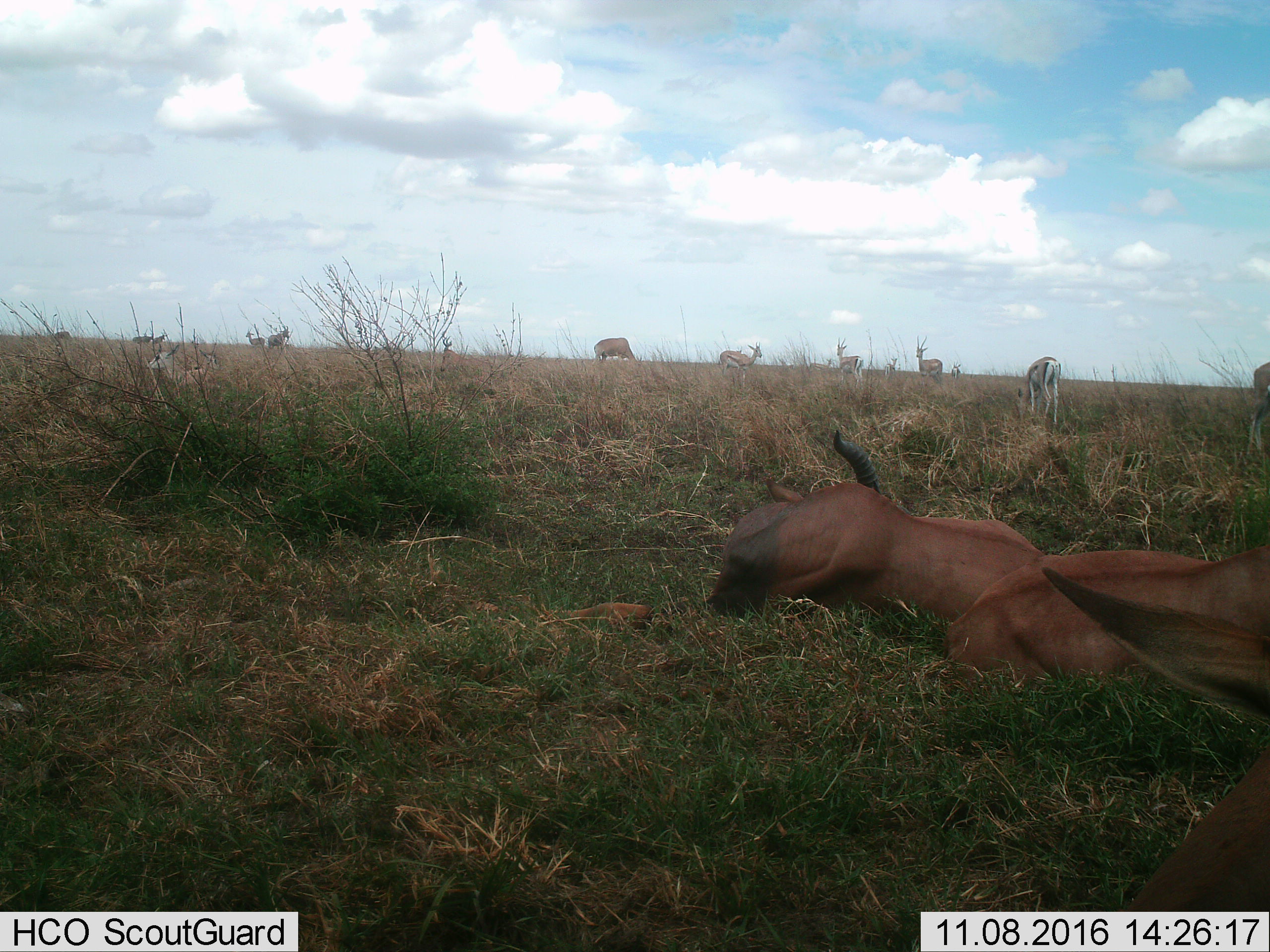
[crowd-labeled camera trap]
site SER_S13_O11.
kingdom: Animalia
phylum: Chordata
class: Mammalia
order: Artiodactyla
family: Bovidae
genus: Eudorcas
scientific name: Eudorcas thomsonii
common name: thomson's gazelle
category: gazellethomsons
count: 11-50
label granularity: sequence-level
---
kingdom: Animalia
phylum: Chordata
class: Mammalia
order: Artiodactyla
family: Bovidae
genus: Damaliscus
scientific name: Damaliscus lunatus jimela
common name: topi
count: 3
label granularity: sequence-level